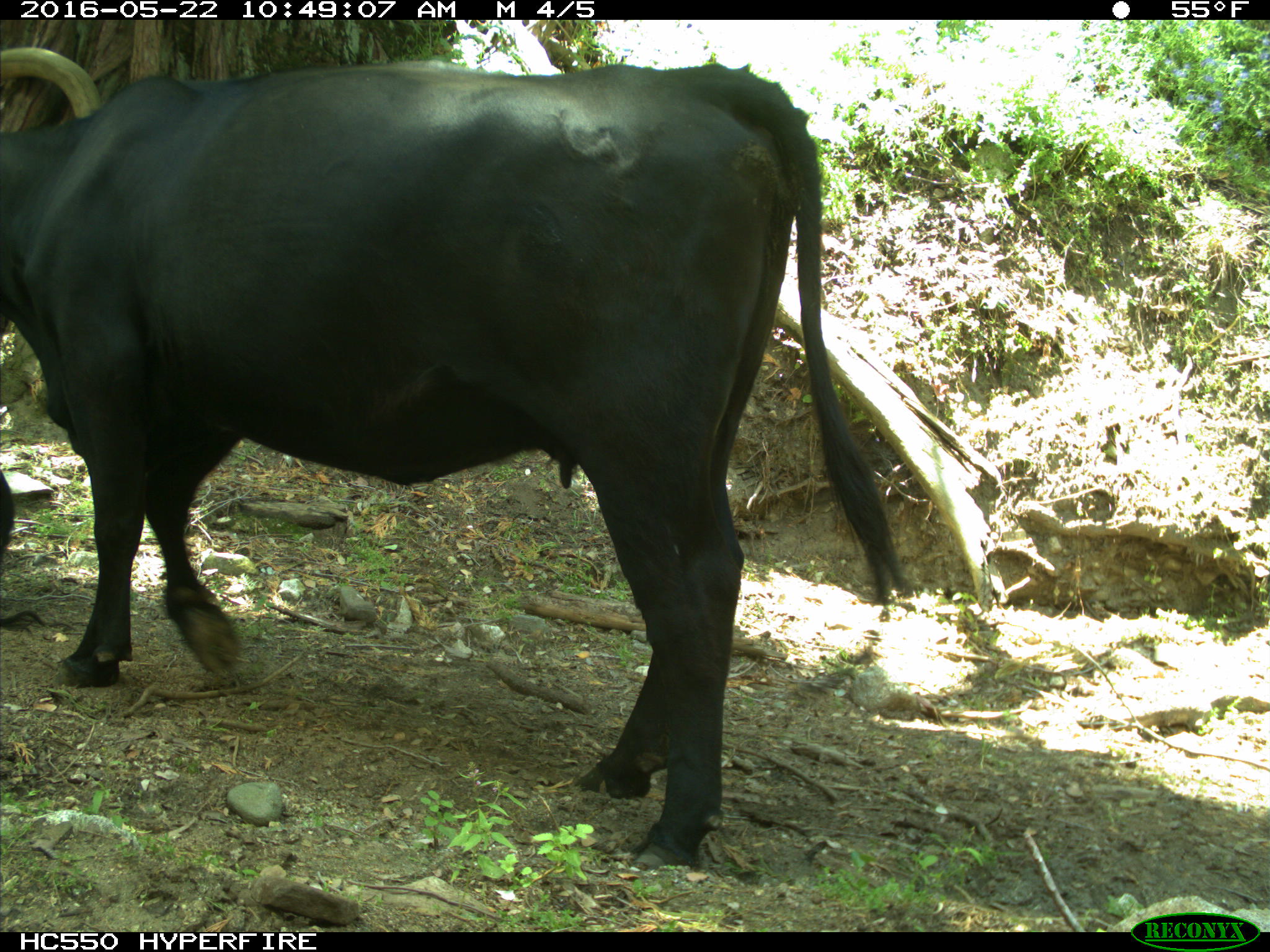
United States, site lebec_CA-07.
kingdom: Animalia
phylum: Chordata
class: Mammalia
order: Artiodactyla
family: Bovidae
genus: Bos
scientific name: Bos taurus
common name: domestic cow